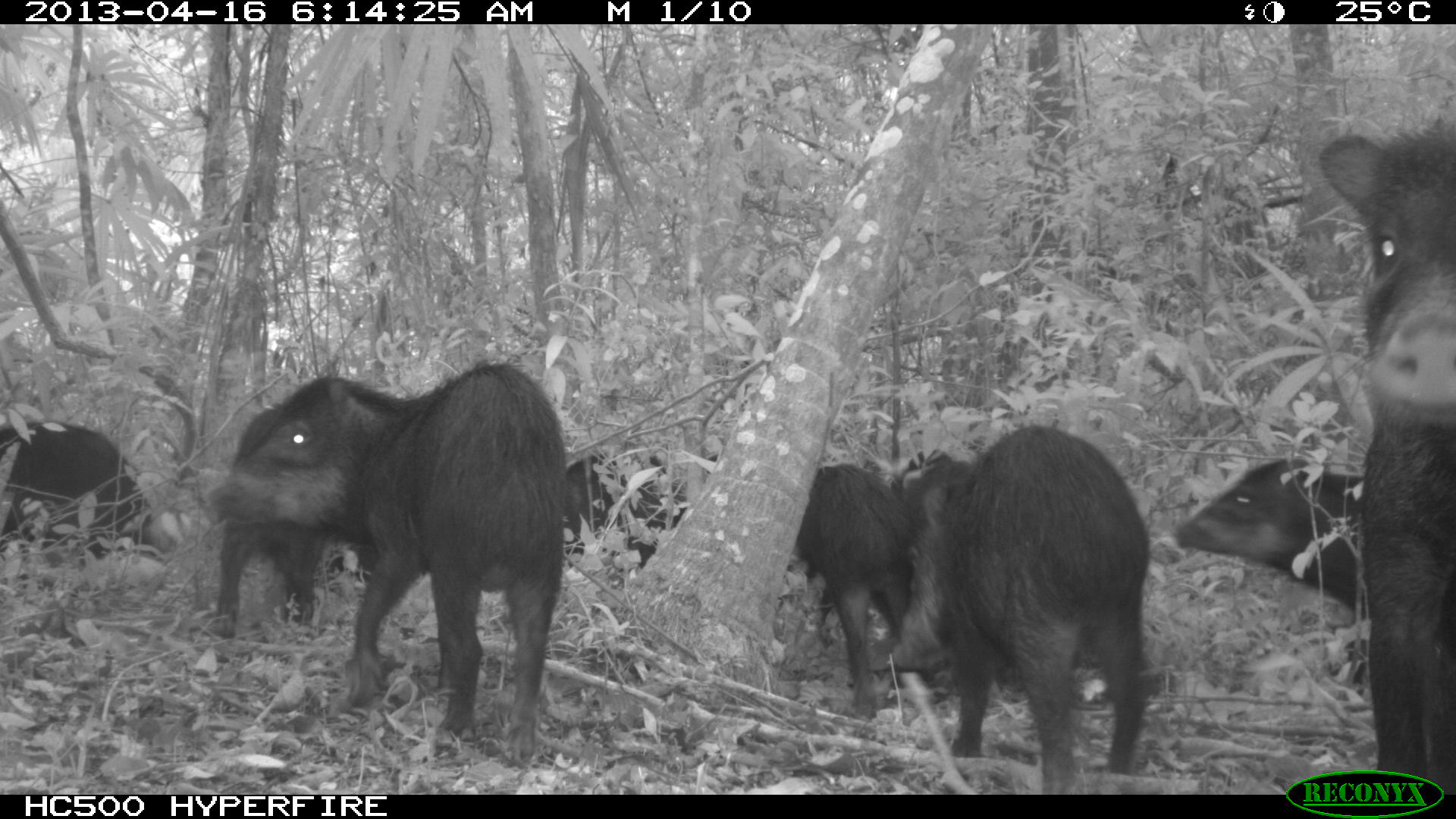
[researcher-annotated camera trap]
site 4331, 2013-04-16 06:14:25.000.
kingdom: Animalia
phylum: Chordata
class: Mammalia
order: Artiodactyla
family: Tayassuidae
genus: Tayassu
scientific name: Tayassu pecari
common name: white-lipped peccary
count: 11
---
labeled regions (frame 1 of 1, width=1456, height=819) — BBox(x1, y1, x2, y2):
tayassu pecari: BBox(208, 352, 564, 754); BBox(1318, 118, 1454, 799); BBox(907, 416, 1149, 791); BBox(213, 373, 429, 639); BBox(1171, 453, 1362, 614); BBox(790, 461, 909, 719); BBox(0, 413, 166, 558); BBox(564, 443, 714, 560)